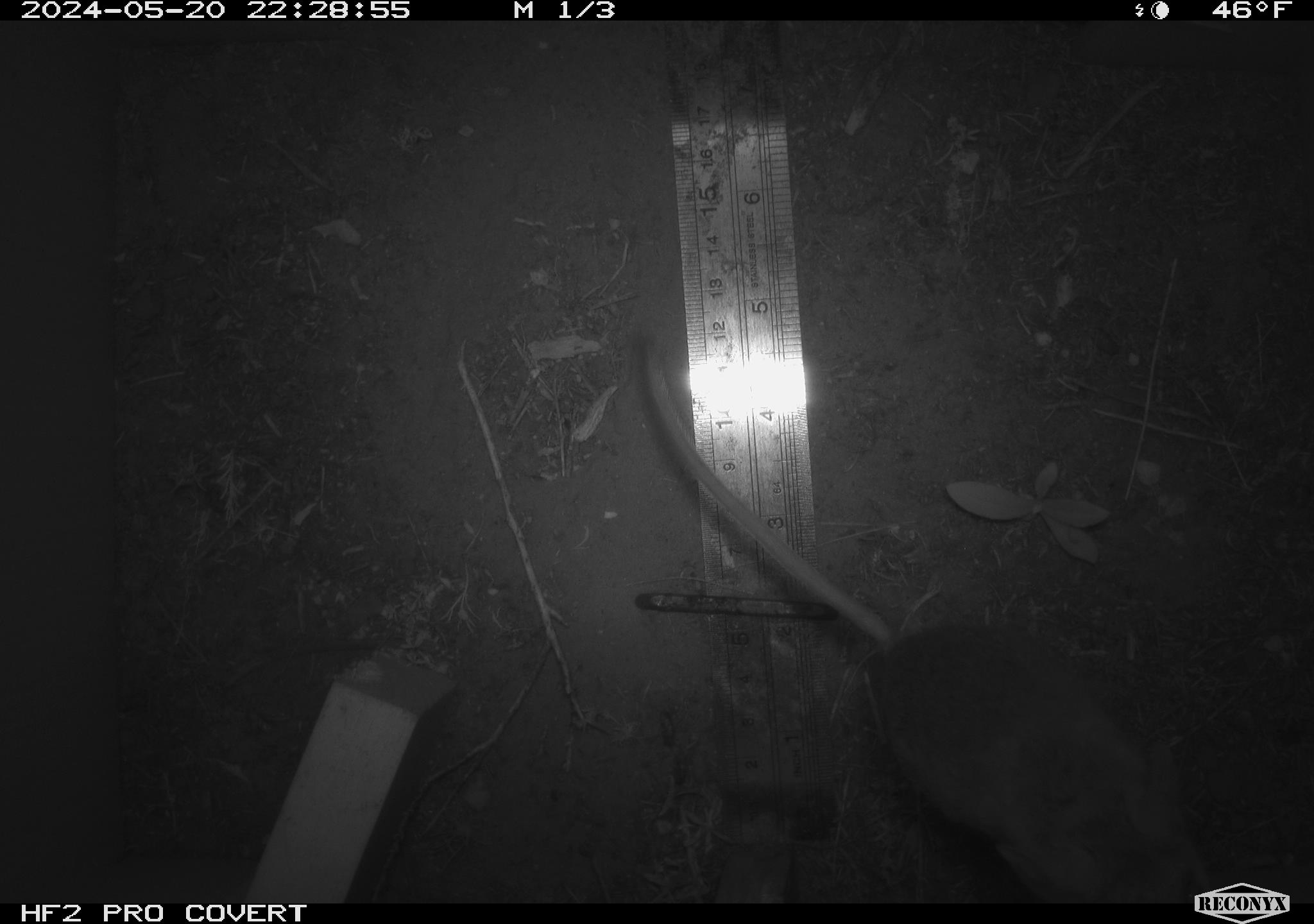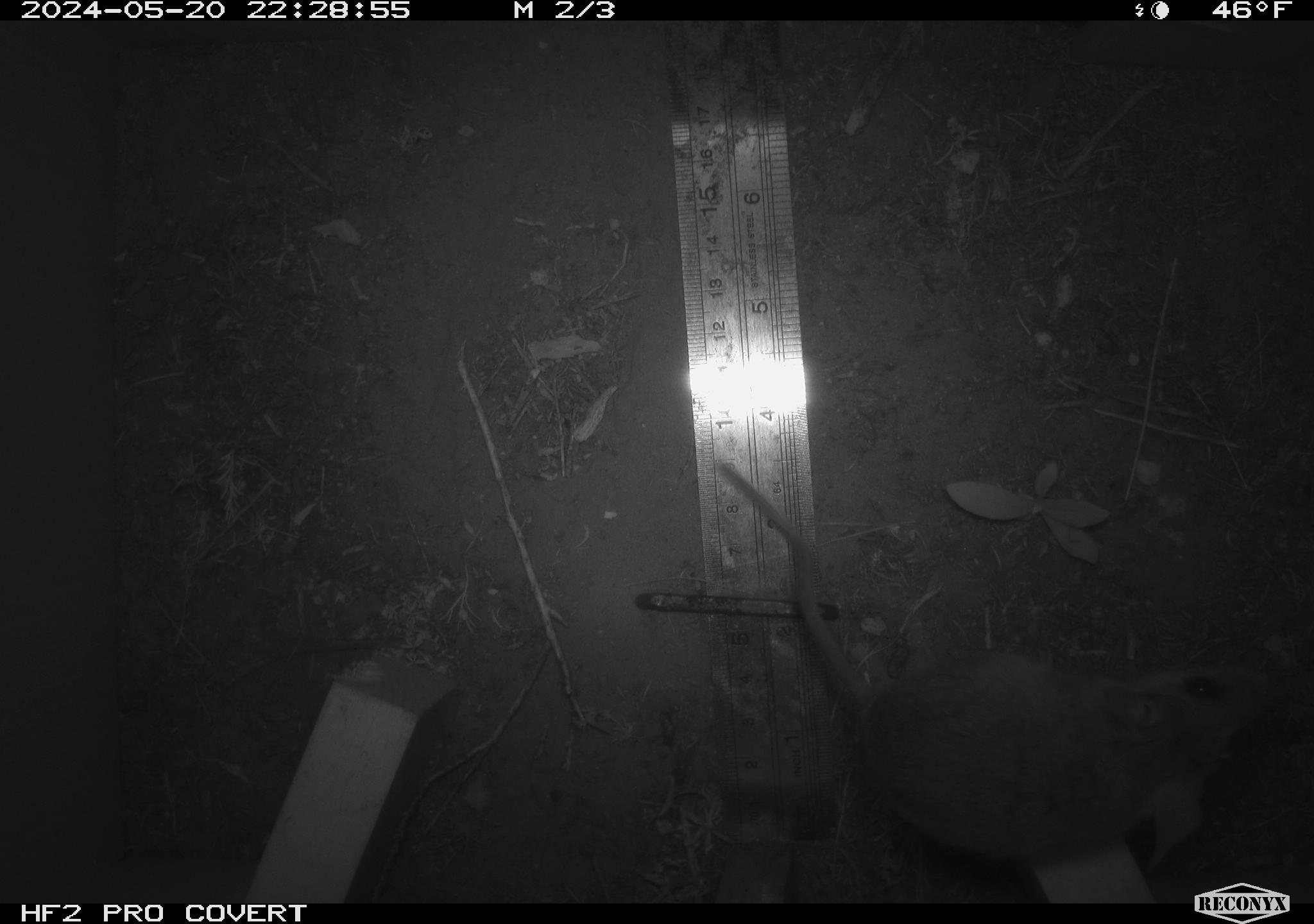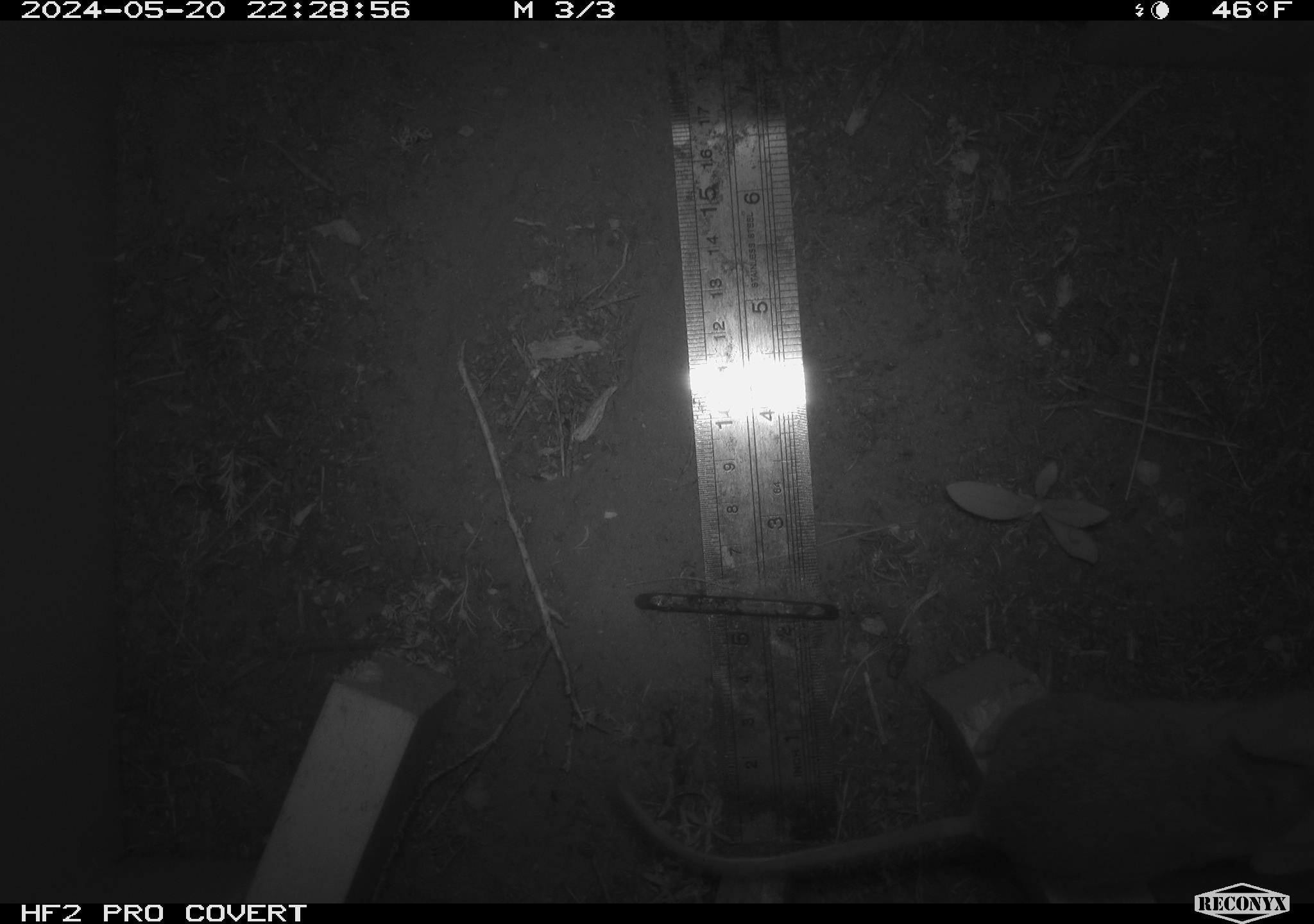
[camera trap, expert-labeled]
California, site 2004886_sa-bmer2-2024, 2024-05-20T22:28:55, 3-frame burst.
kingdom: Animalia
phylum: Chordata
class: Mammalia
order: Rodentia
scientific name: Rodentia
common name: woodrat or rat or mouse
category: woodrat or rat or mouse species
Woodrat or rat or mouse species (woodrat or rat or mouse) (Rodentia).